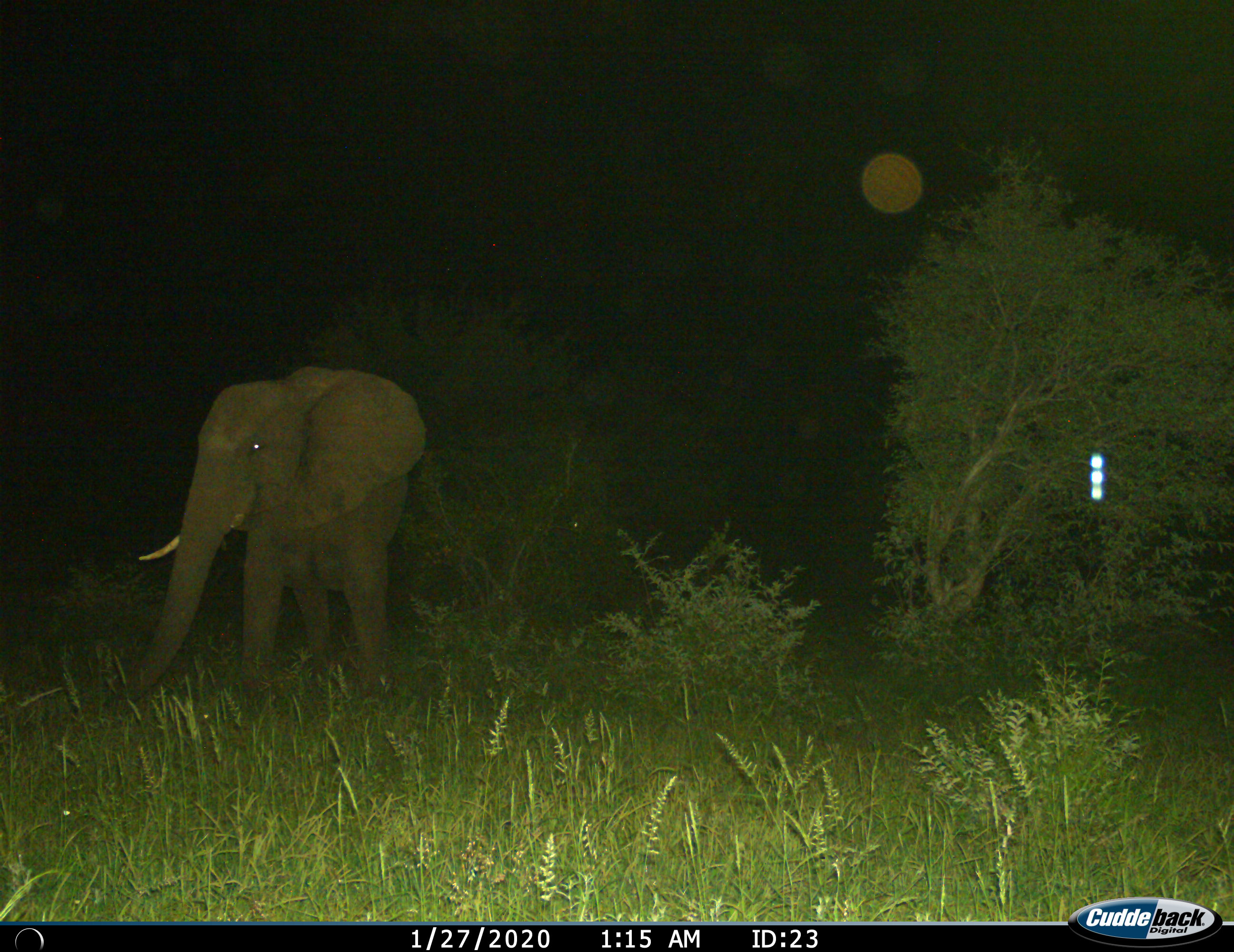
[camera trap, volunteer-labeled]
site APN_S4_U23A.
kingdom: Animalia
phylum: Chordata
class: Mammalia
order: Proboscidea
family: Elephantidae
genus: Loxodonta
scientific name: Loxodonta africana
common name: african bush elephant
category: elephant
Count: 1.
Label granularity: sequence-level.